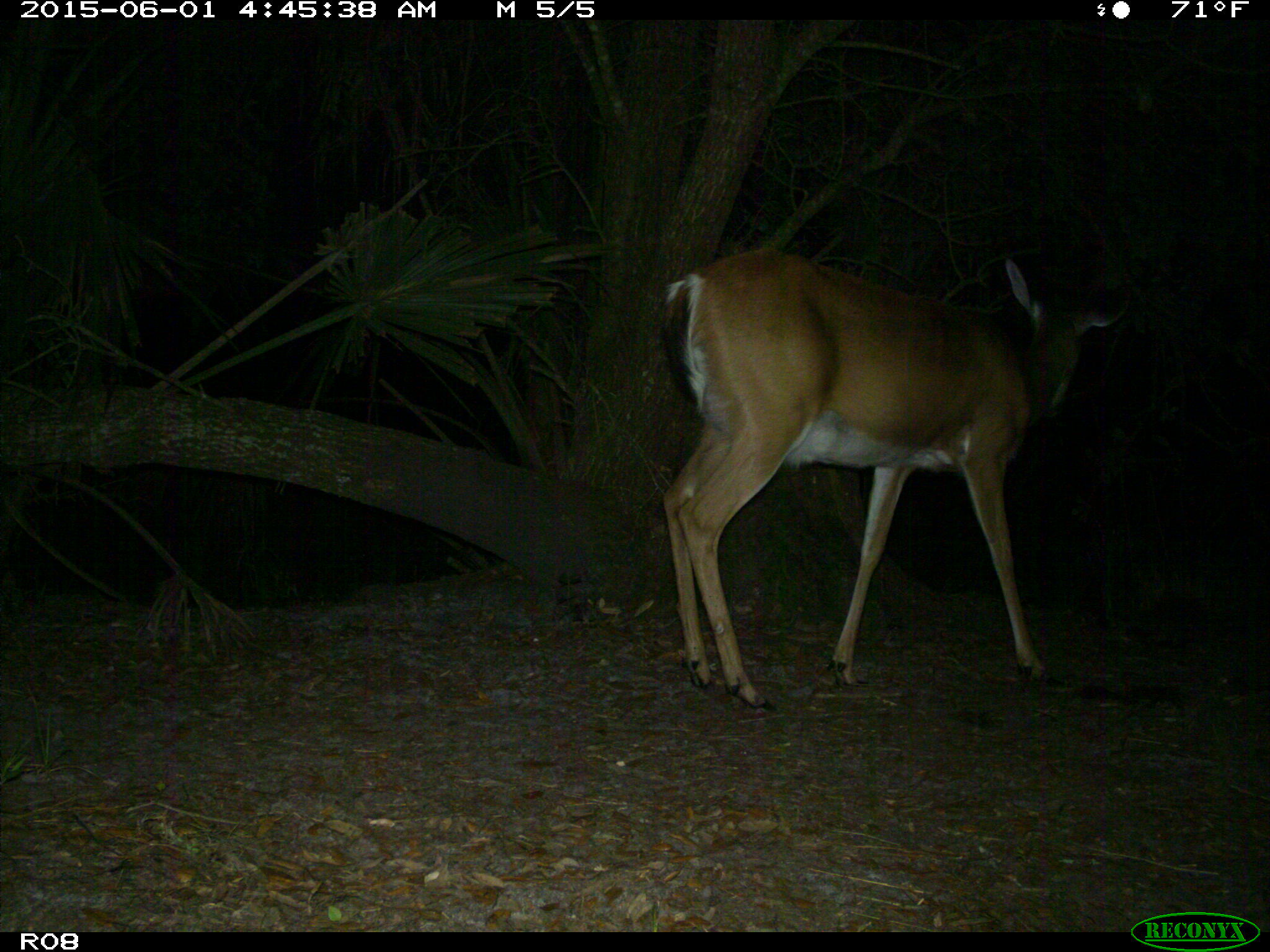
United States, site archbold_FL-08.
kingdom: Animalia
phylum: Chordata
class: Mammalia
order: Artiodactyla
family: Cervidae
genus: Odocoileus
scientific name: Odocoileus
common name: deer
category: unidentified deer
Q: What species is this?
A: Unidentified deer (deer) (Odocoileus).